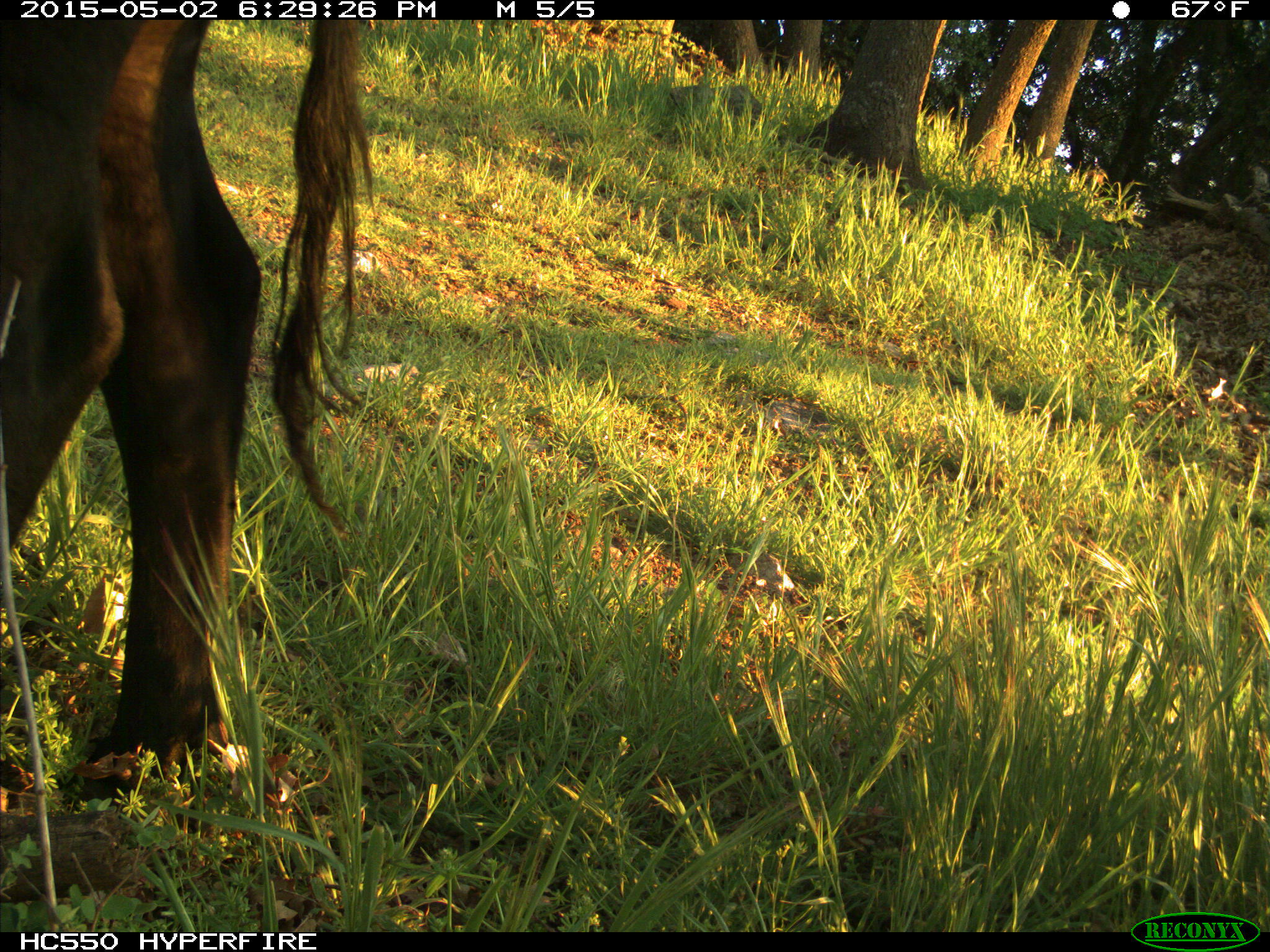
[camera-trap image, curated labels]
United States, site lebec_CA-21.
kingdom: Animalia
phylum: Chordata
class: Mammalia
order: Artiodactyla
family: Bovidae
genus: Bos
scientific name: Bos taurus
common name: domestic cow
Bos taurus (domestic cow).